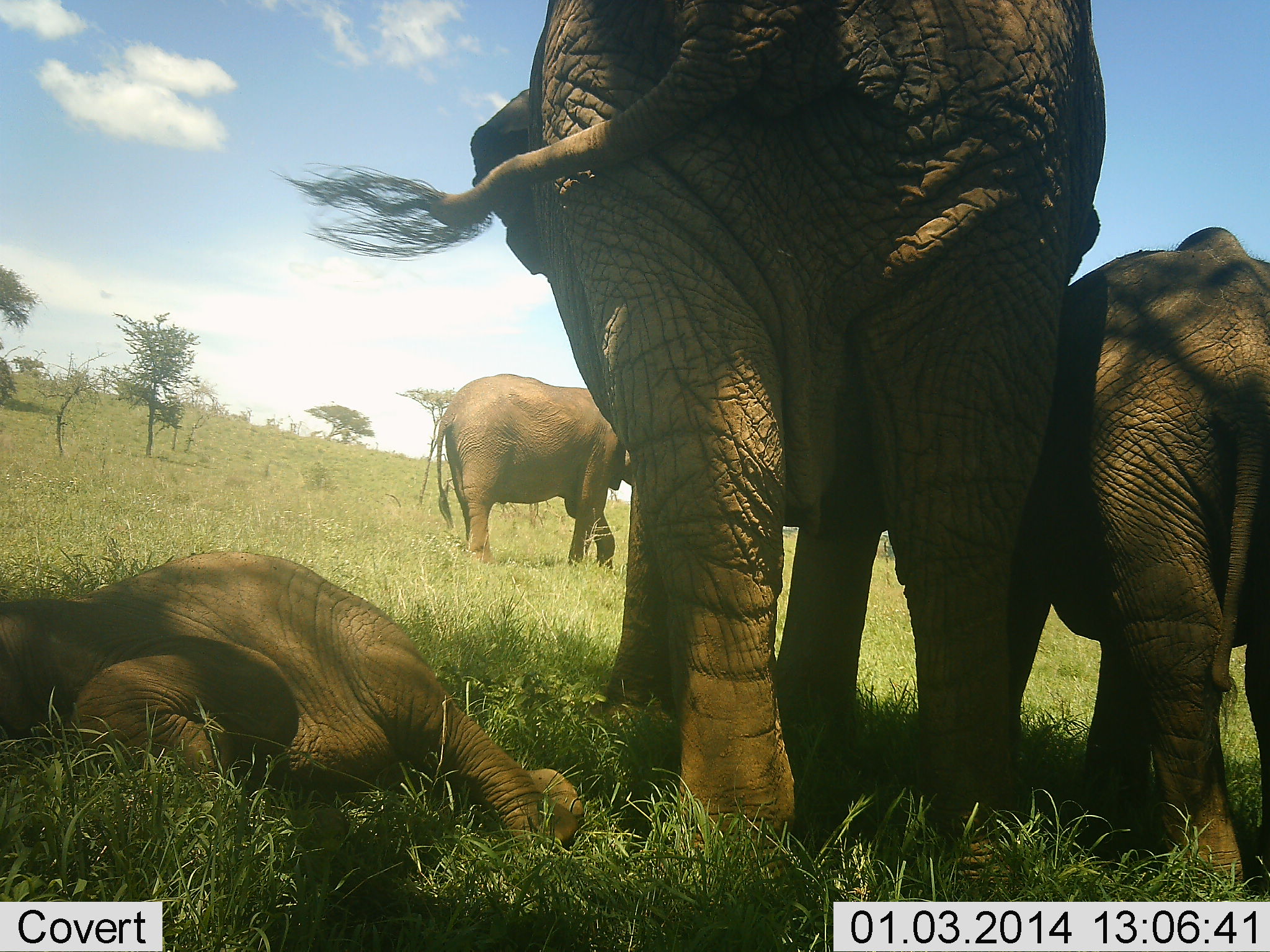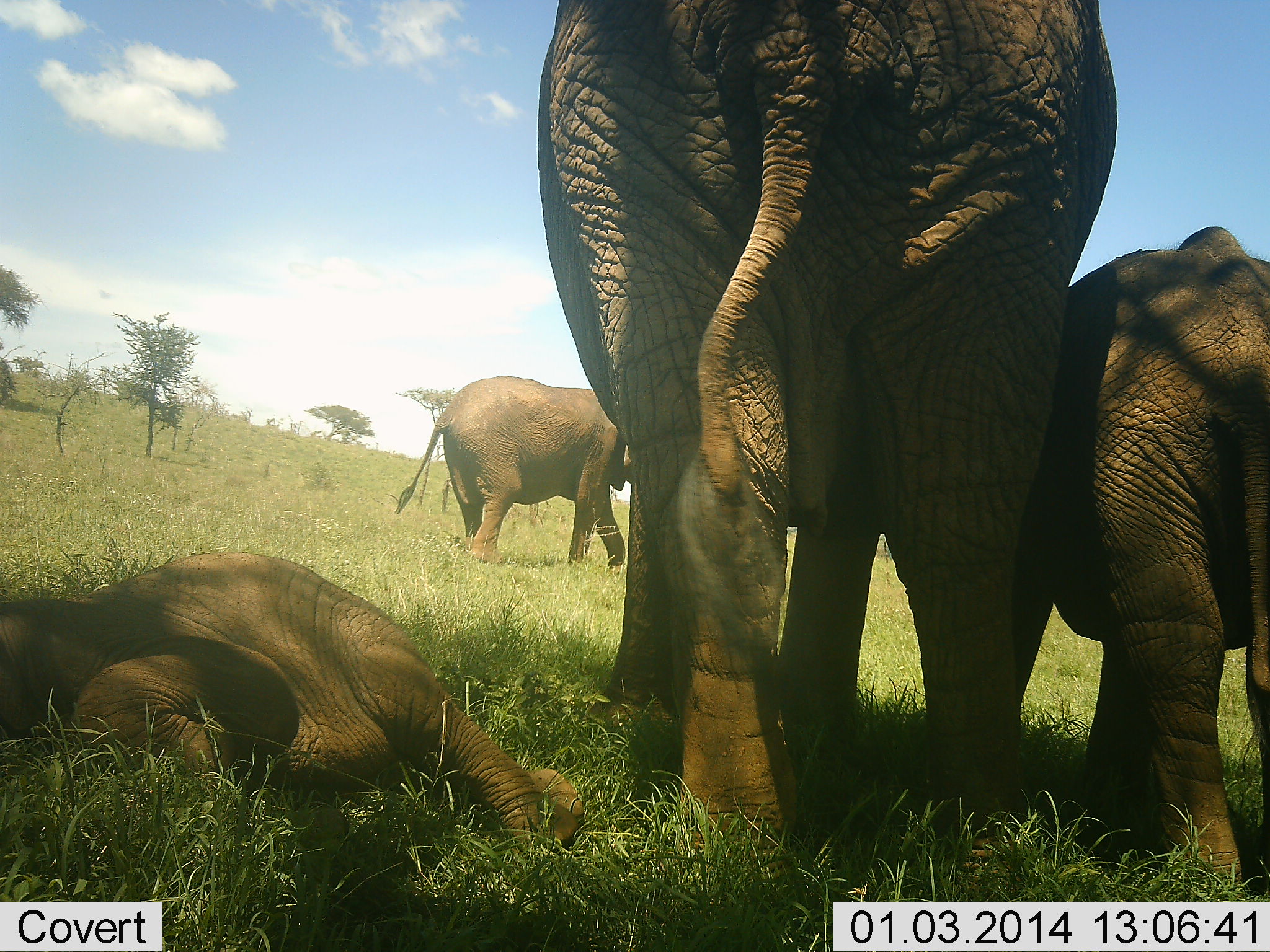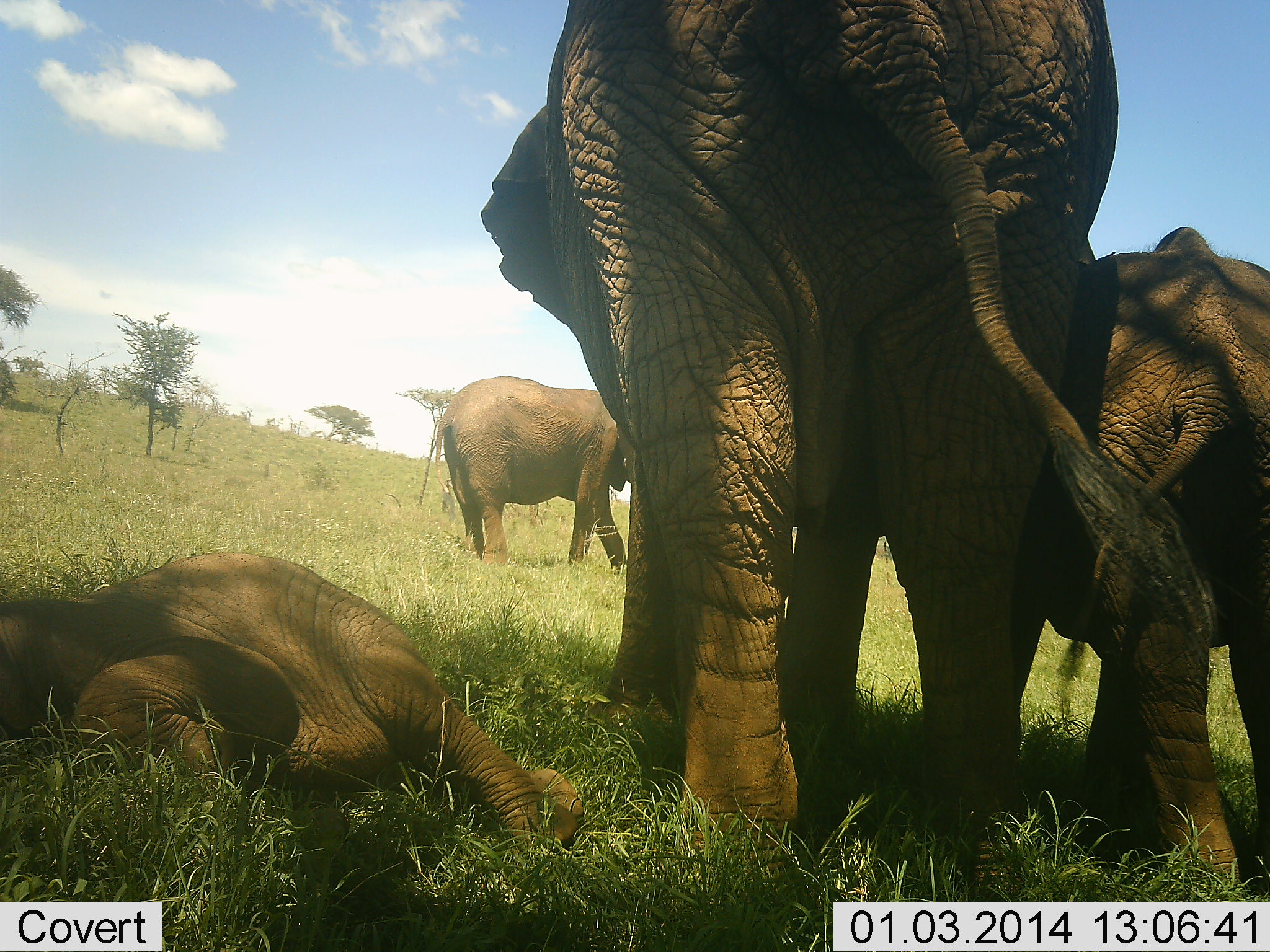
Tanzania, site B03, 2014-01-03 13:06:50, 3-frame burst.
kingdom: Animalia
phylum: Chordata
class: Mammalia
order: Proboscidea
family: Elephantidae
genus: Loxodonta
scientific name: Loxodonta africana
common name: african bush elephant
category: elephant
Elephant (african bush elephant) (Loxodonta africana), count 4. Behavior (volunteer vote fractions): standing 80%, resting 90%, moving 0%, interacting 0%. Young present (vote fraction): 70%. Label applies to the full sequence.